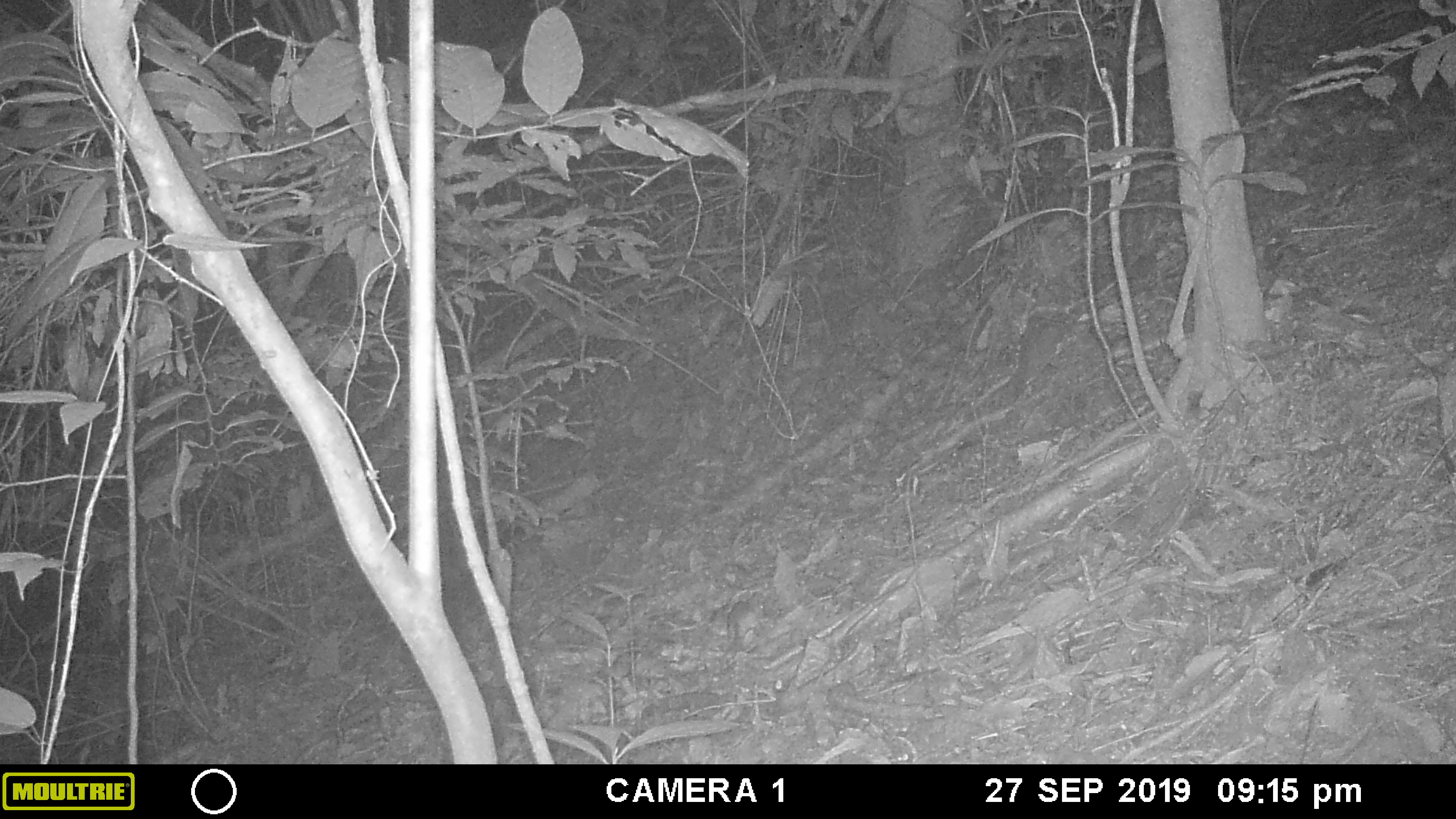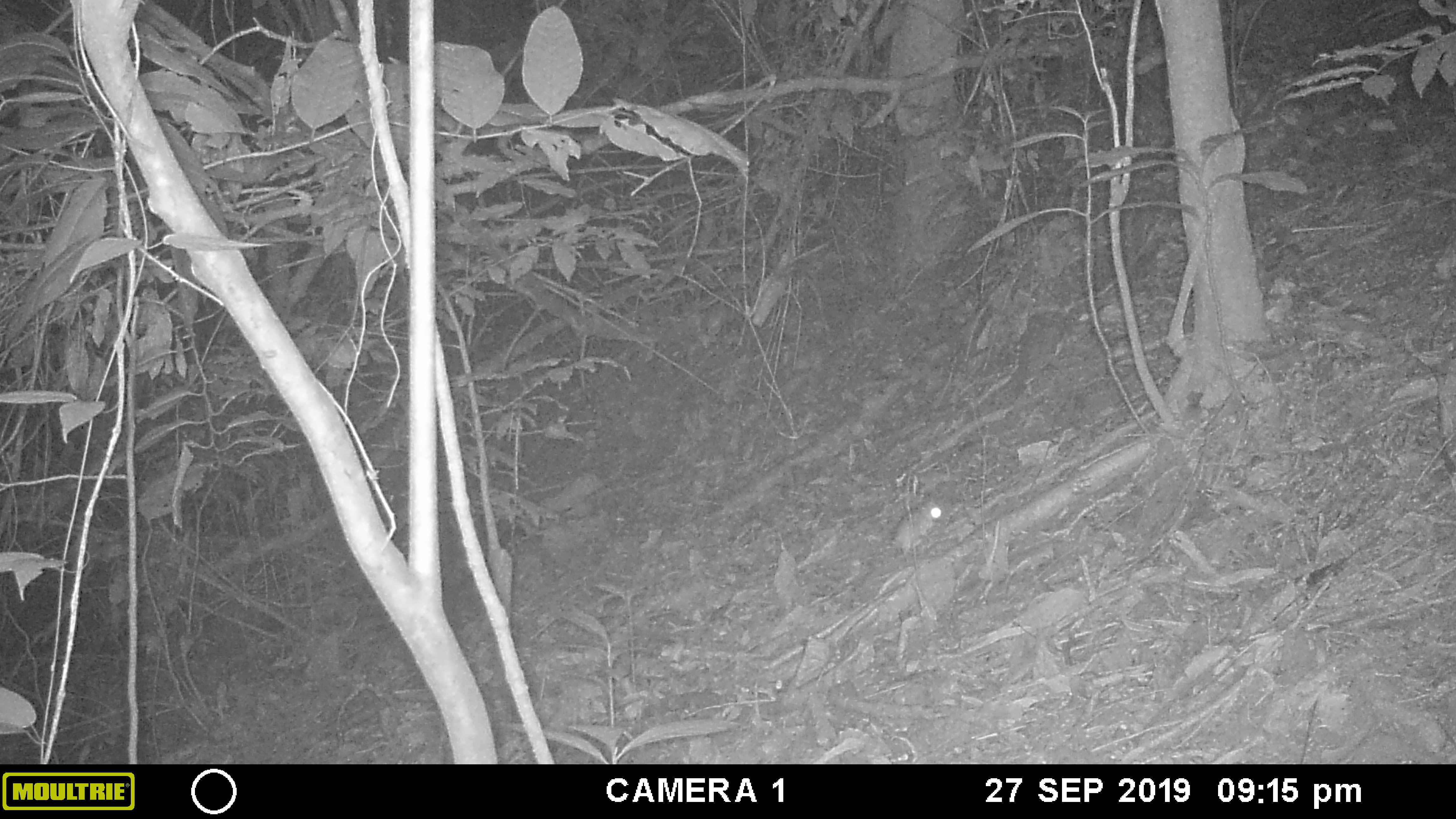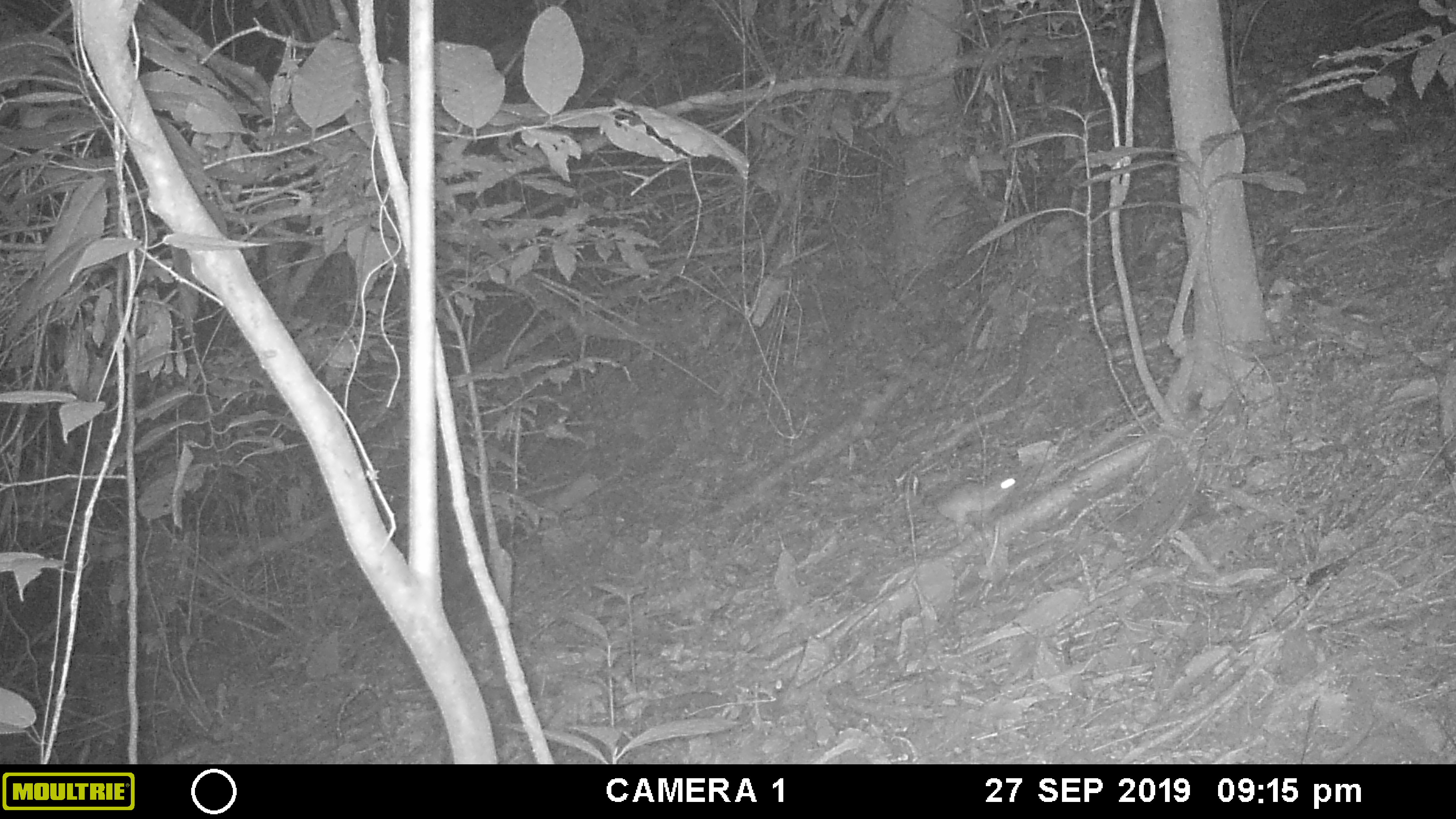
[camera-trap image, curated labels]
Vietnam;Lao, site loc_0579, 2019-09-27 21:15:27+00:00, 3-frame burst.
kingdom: Animalia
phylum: Chordata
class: Mammalia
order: Rodentia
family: Muridae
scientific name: Muridae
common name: old-world mice and rats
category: unidentified murid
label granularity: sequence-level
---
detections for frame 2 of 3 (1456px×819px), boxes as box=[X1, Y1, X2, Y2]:
unidentified murid: box=[887, 500, 942, 564]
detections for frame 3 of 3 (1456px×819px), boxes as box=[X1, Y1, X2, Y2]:
unidentified murid: box=[932, 476, 1025, 540]